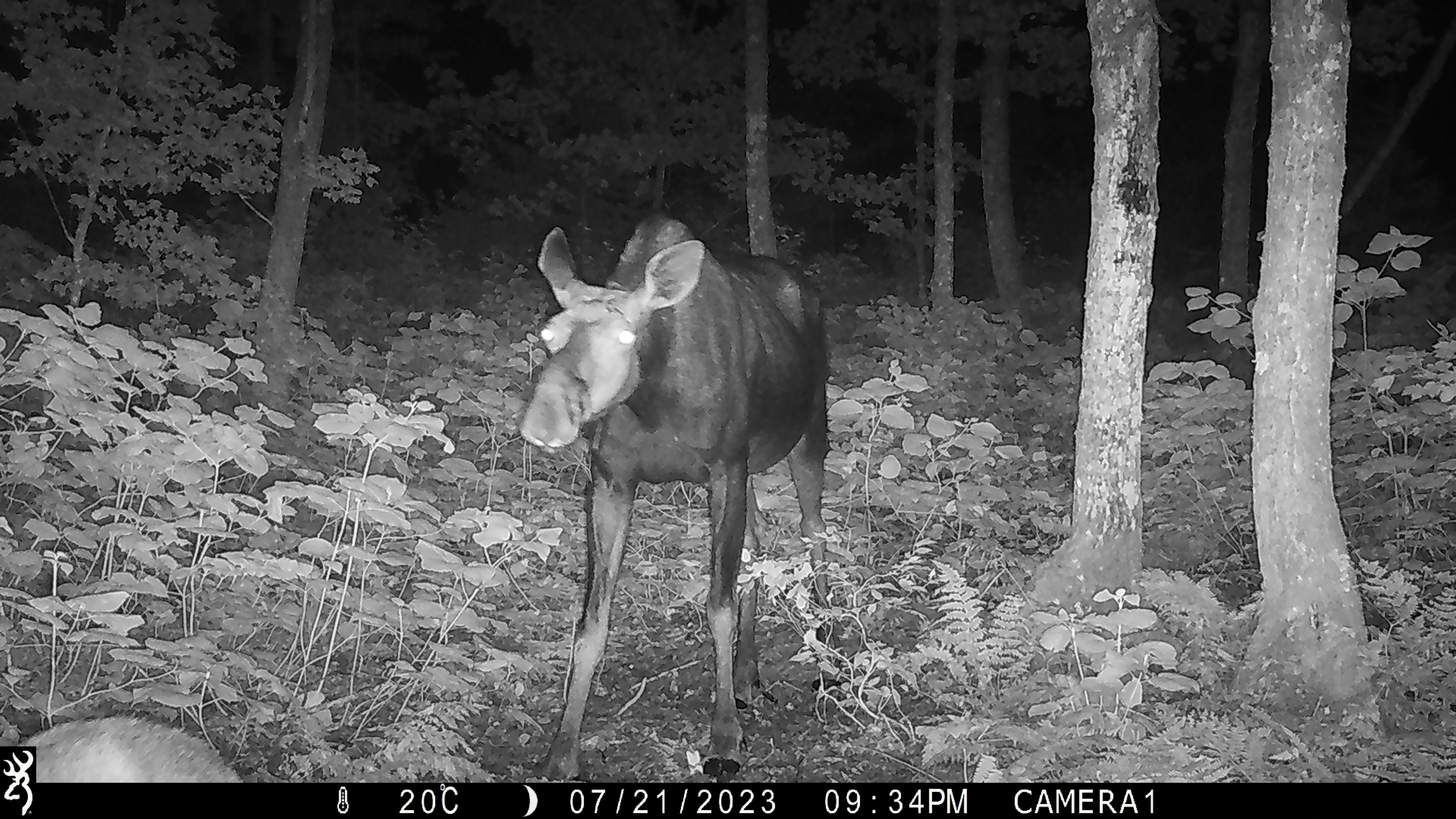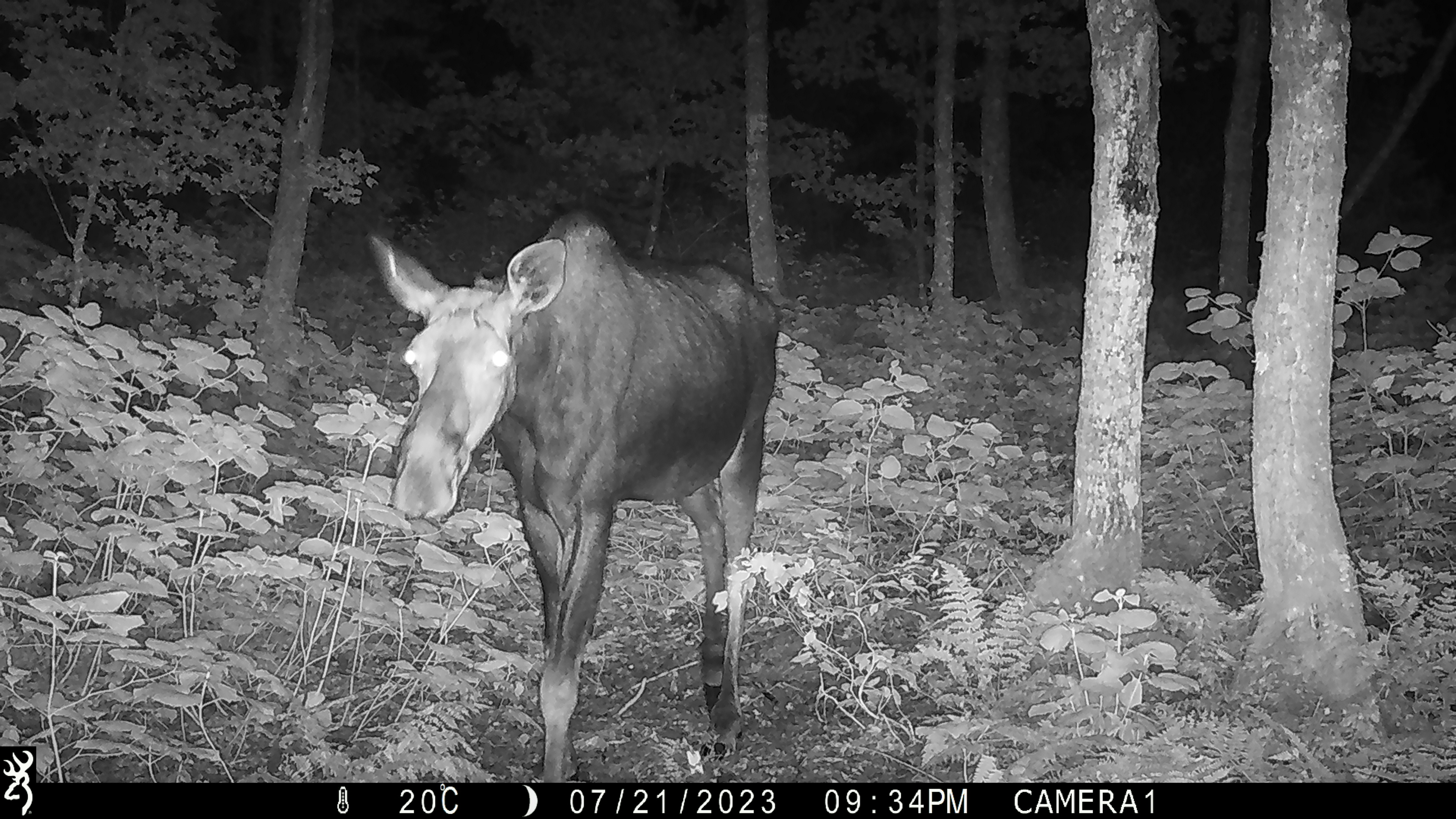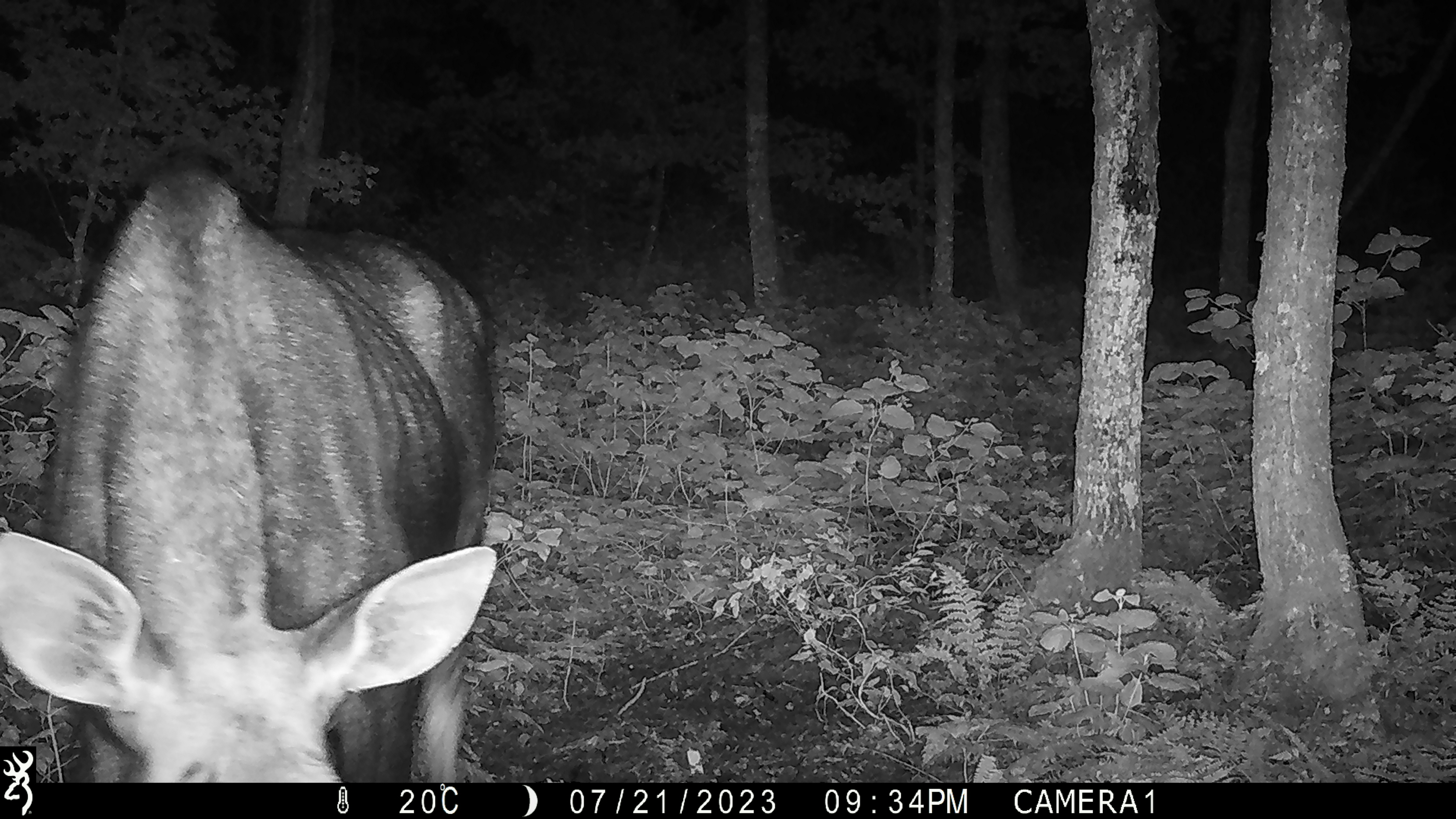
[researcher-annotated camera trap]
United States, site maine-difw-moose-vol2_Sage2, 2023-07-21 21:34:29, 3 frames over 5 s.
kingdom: Animalia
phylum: Chordata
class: Mammalia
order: Artiodactyla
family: Cervidae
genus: Alces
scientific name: Alces alces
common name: moose